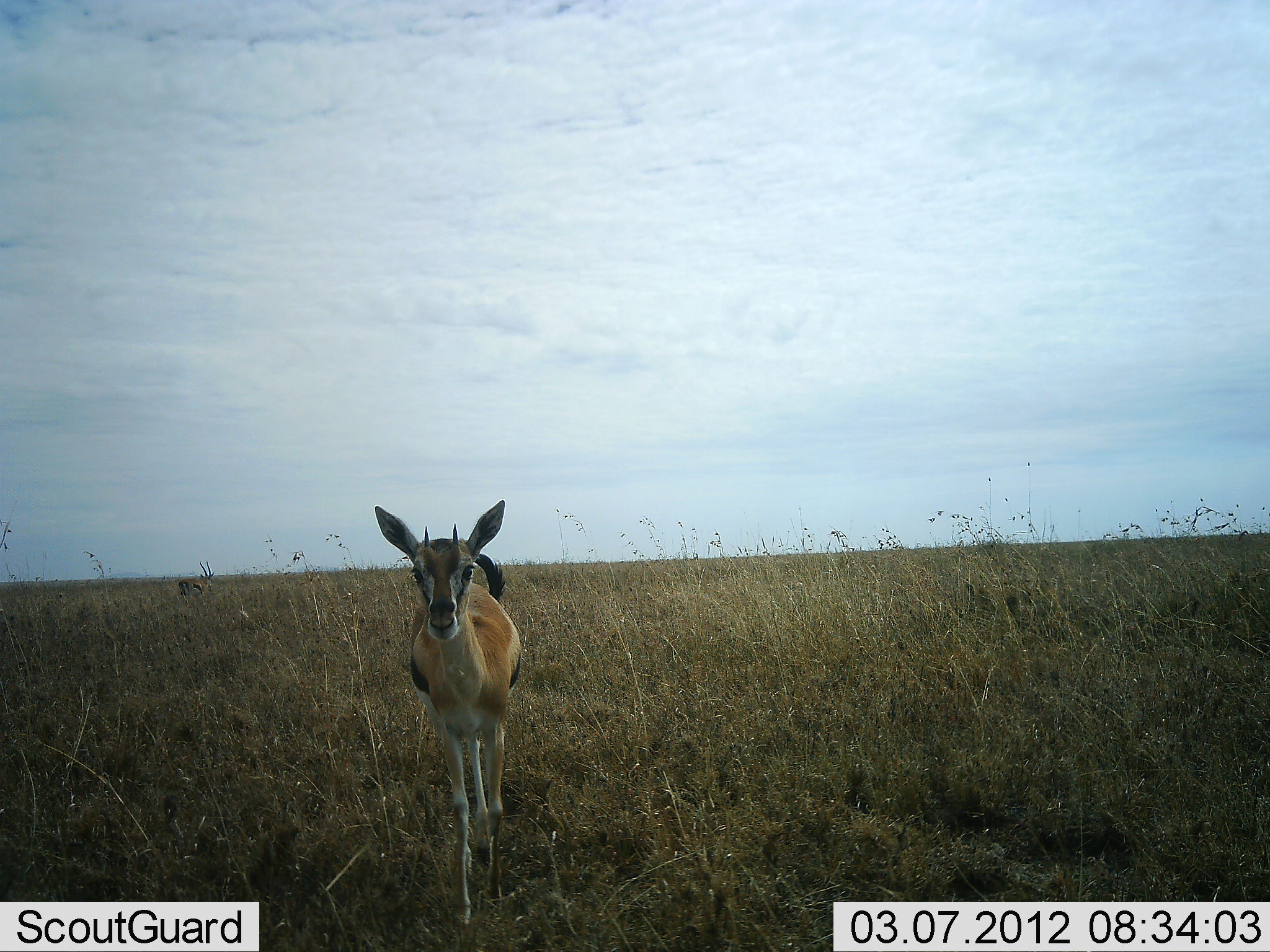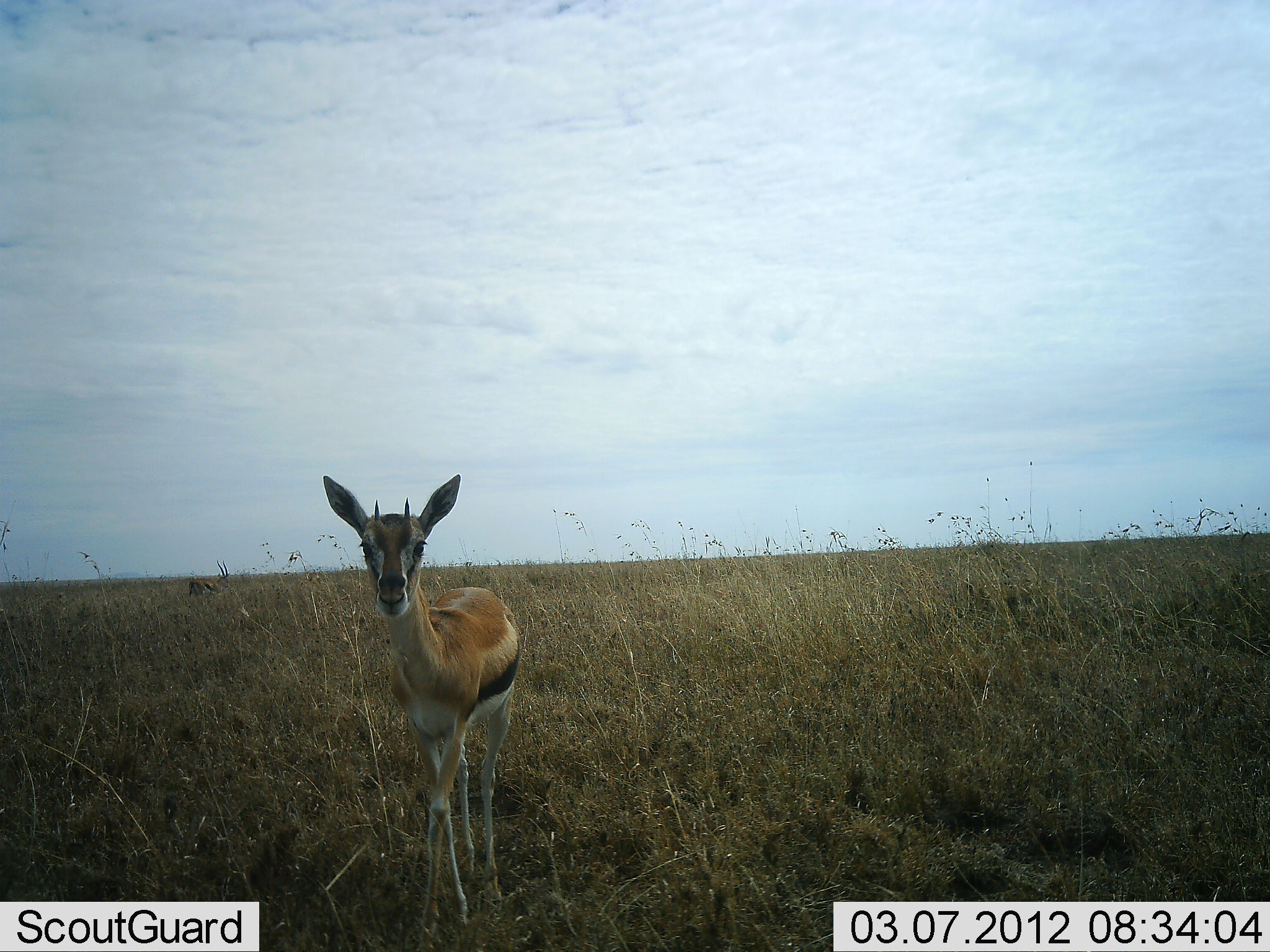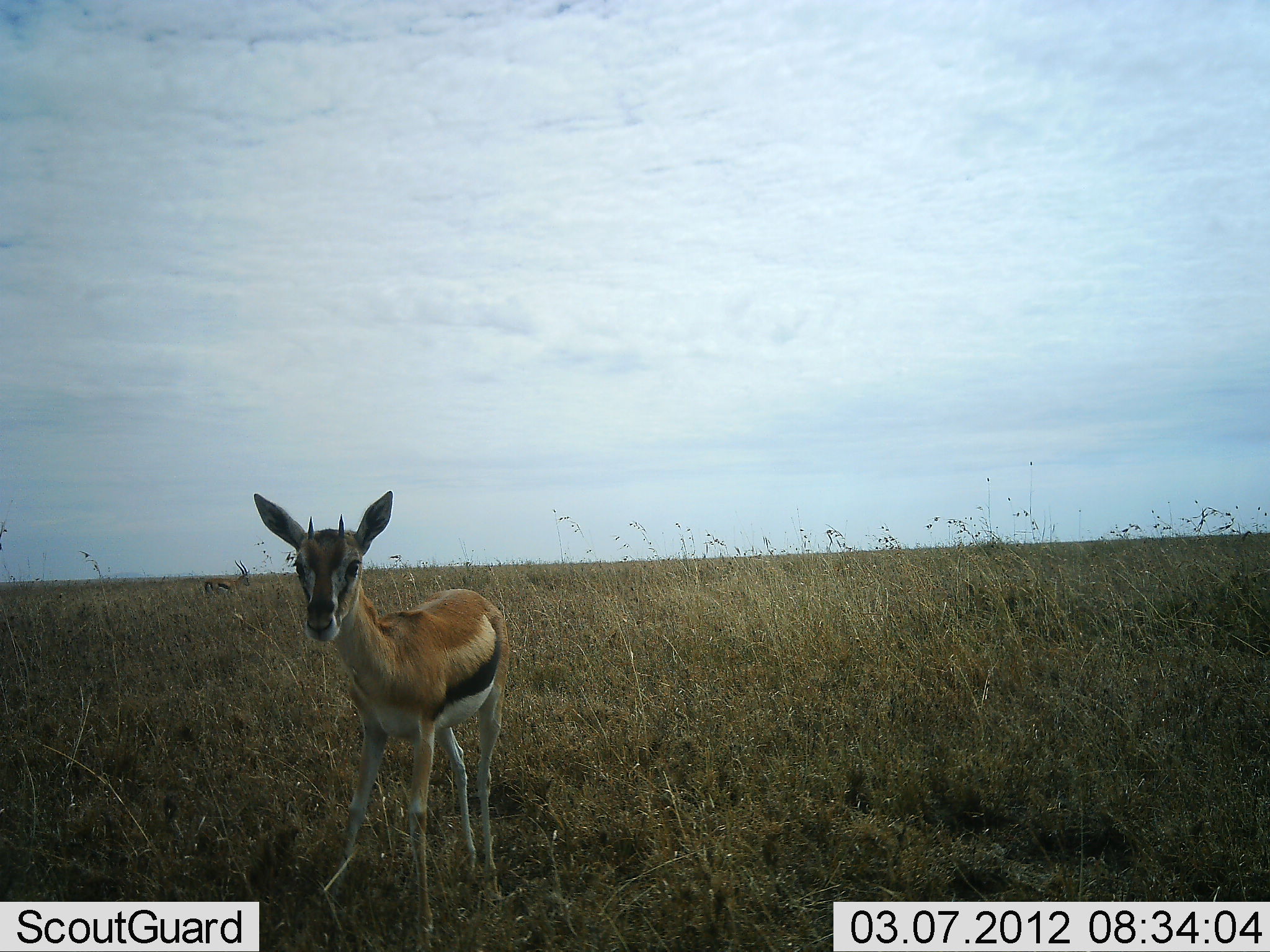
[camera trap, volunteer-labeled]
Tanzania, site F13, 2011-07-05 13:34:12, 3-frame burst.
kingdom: Animalia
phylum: Chordata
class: Mammalia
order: Artiodactyla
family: Bovidae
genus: Eudorcas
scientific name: Eudorcas thomsonii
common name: thomson's gazelle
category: gazellethomsons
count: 1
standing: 82%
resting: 0%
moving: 27%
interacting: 9%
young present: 18%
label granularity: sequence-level